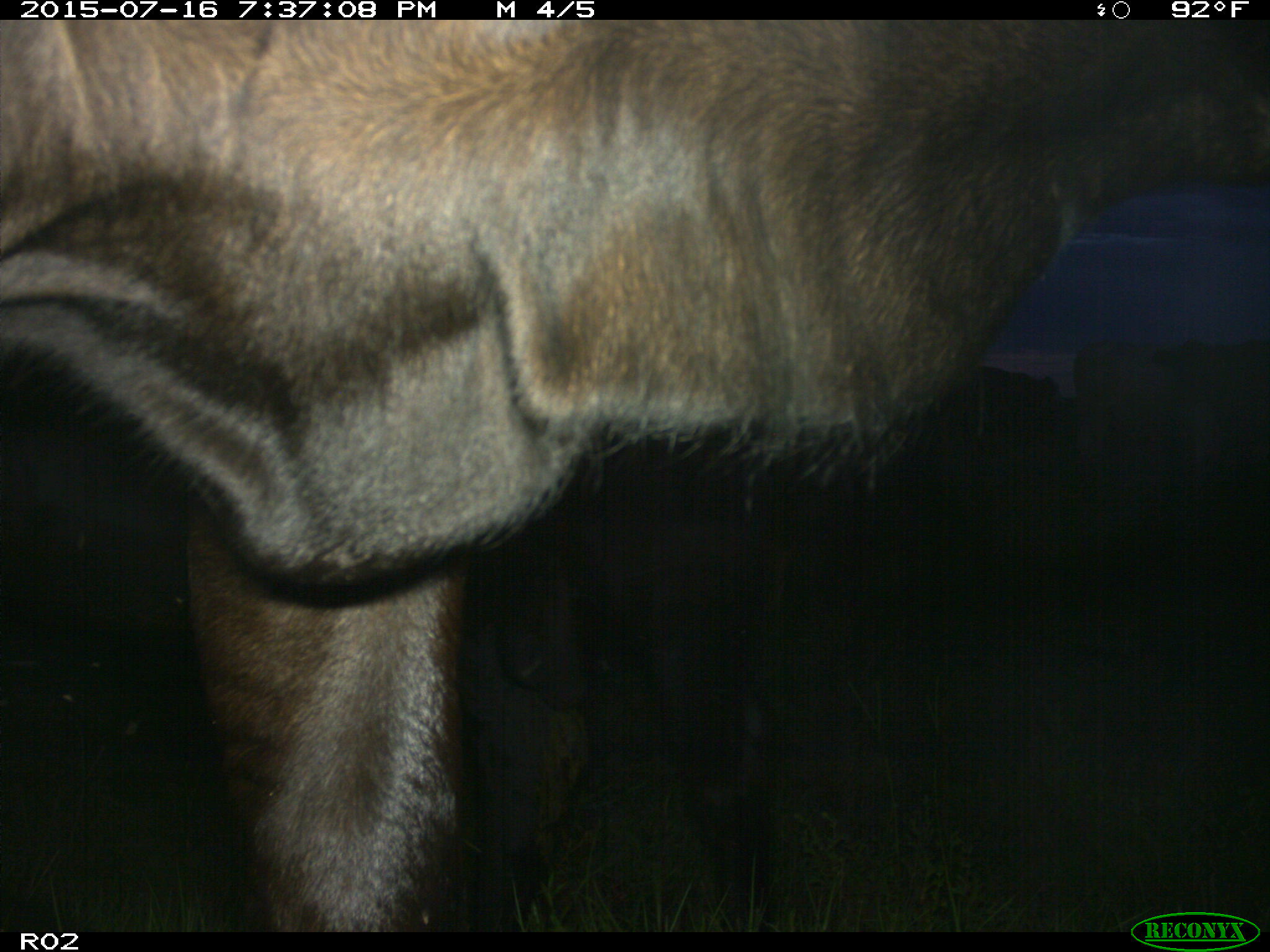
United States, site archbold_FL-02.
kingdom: Animalia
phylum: Chordata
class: Mammalia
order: Artiodactyla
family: Bovidae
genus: Bos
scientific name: Bos taurus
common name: domestic cow